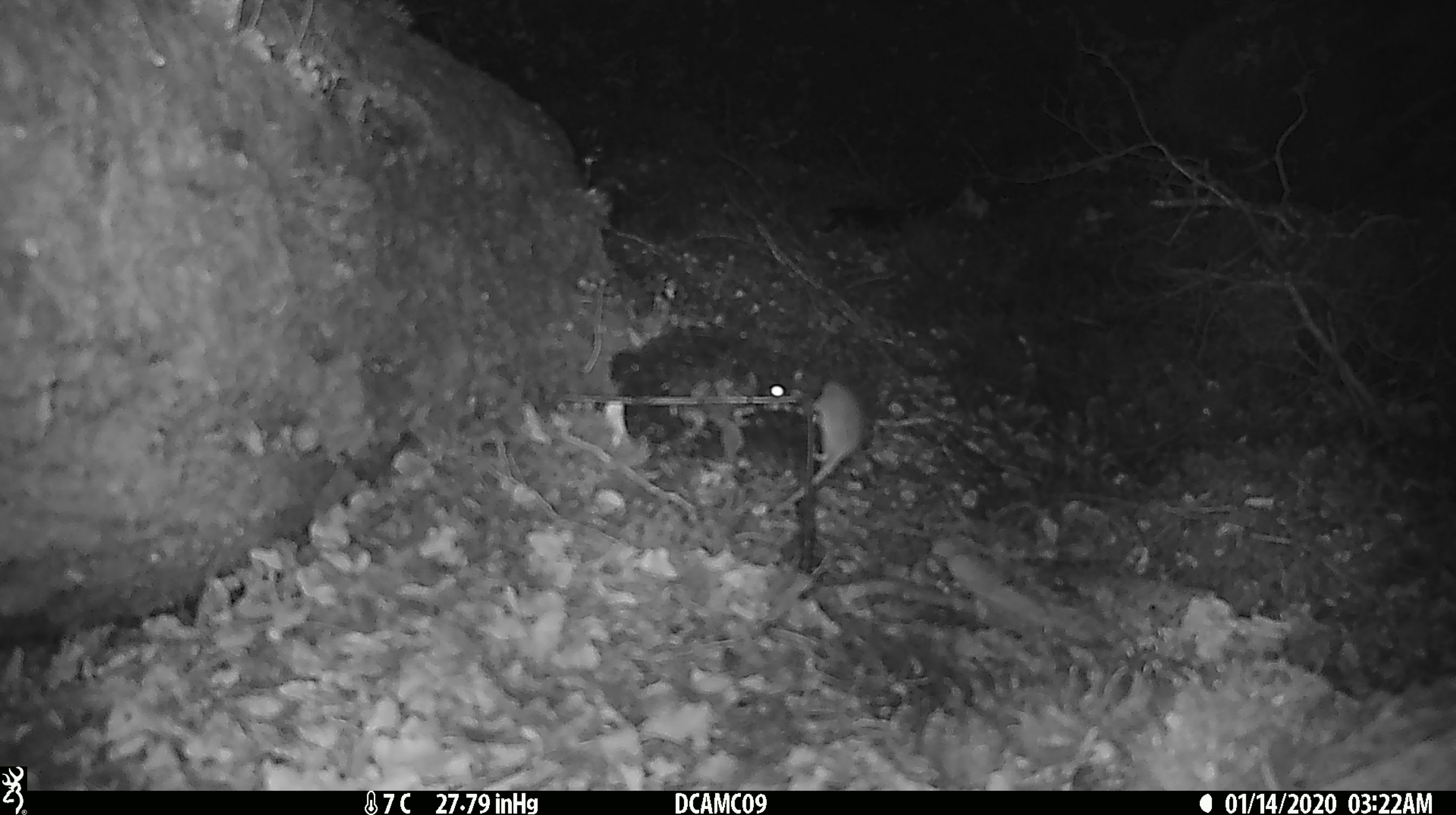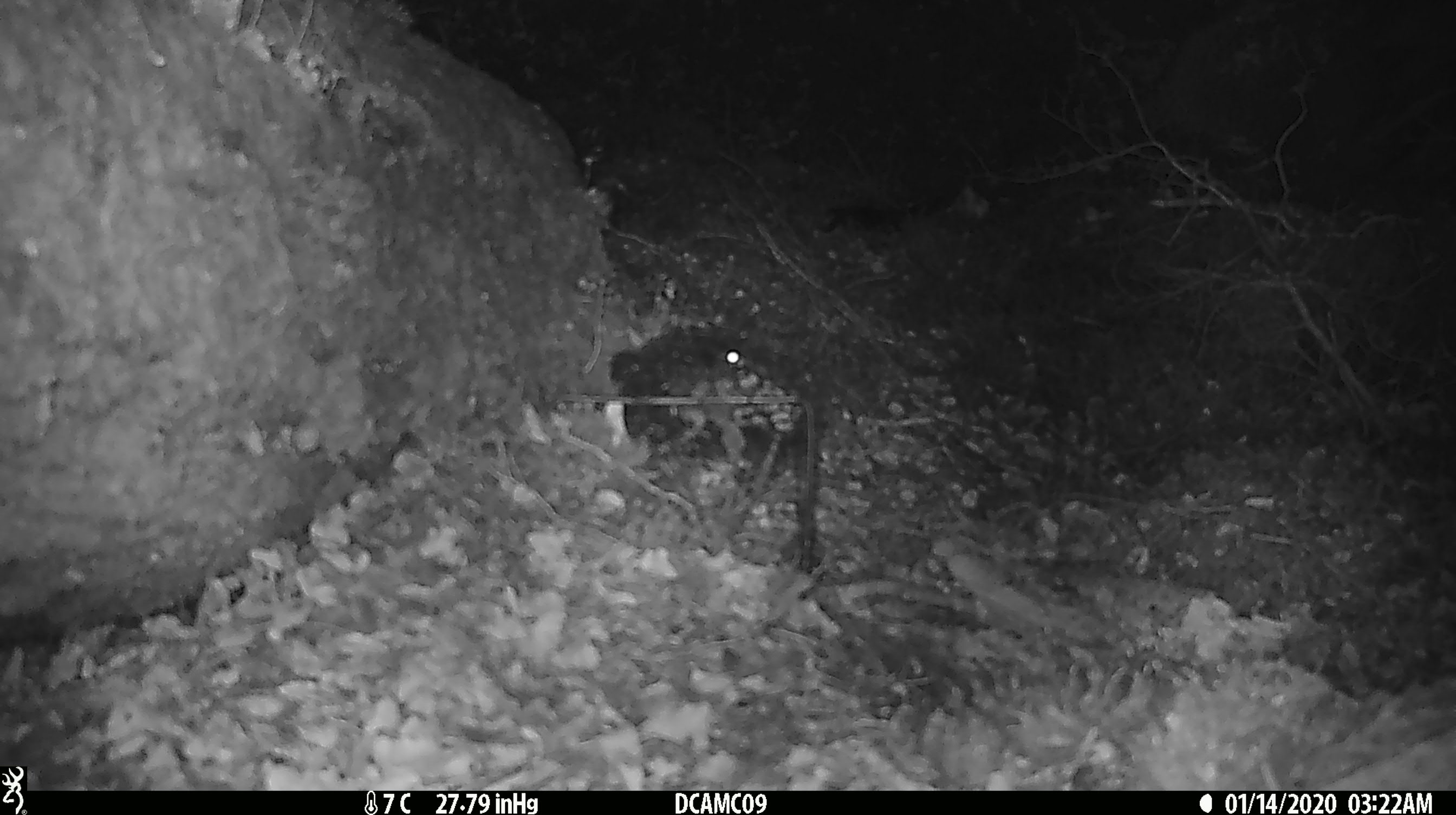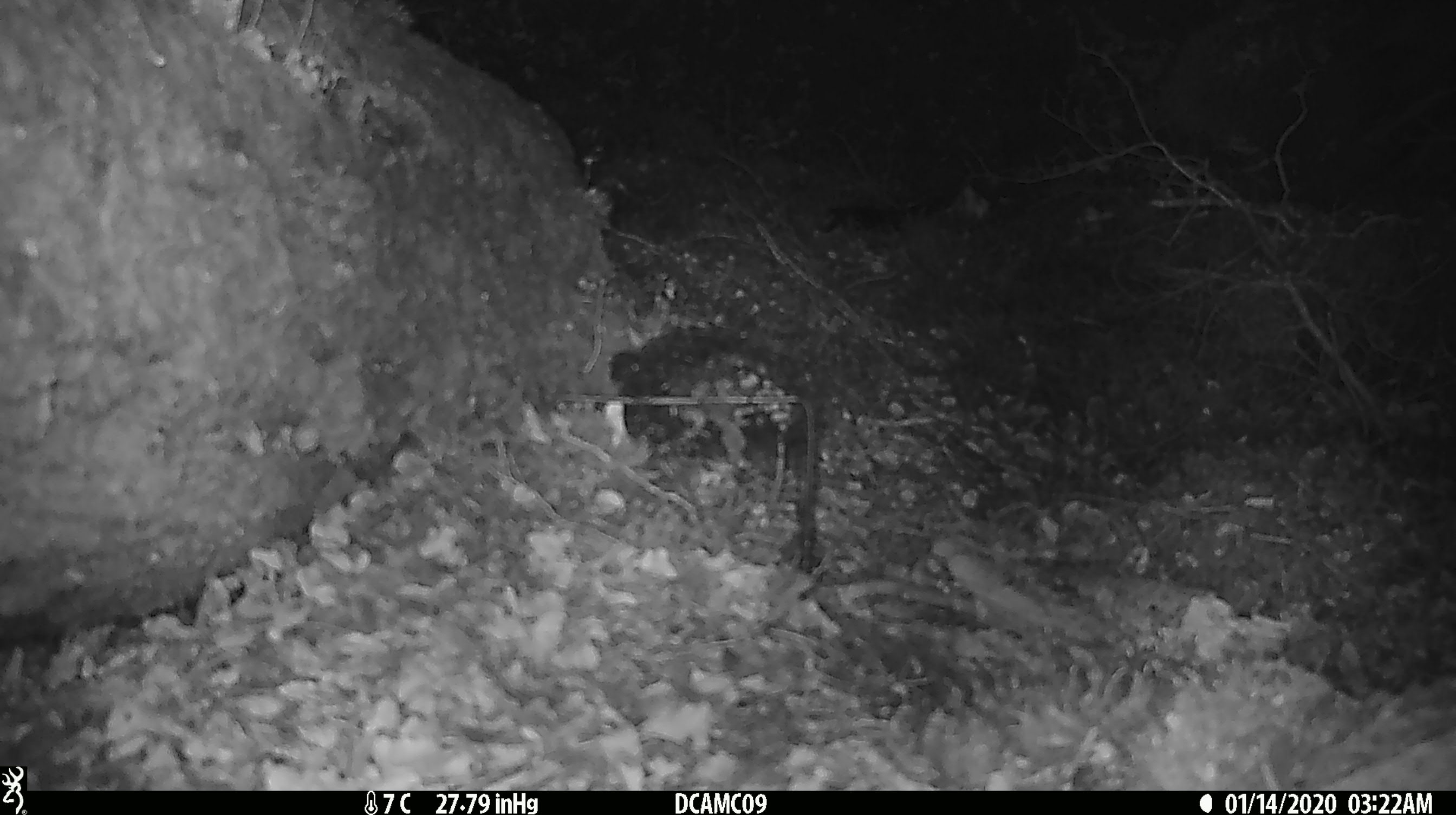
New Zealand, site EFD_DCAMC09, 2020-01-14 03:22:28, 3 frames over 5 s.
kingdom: Animalia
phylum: Chordata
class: Mammalia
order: Rodentia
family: Muridae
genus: Mus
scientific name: Mus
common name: mouse